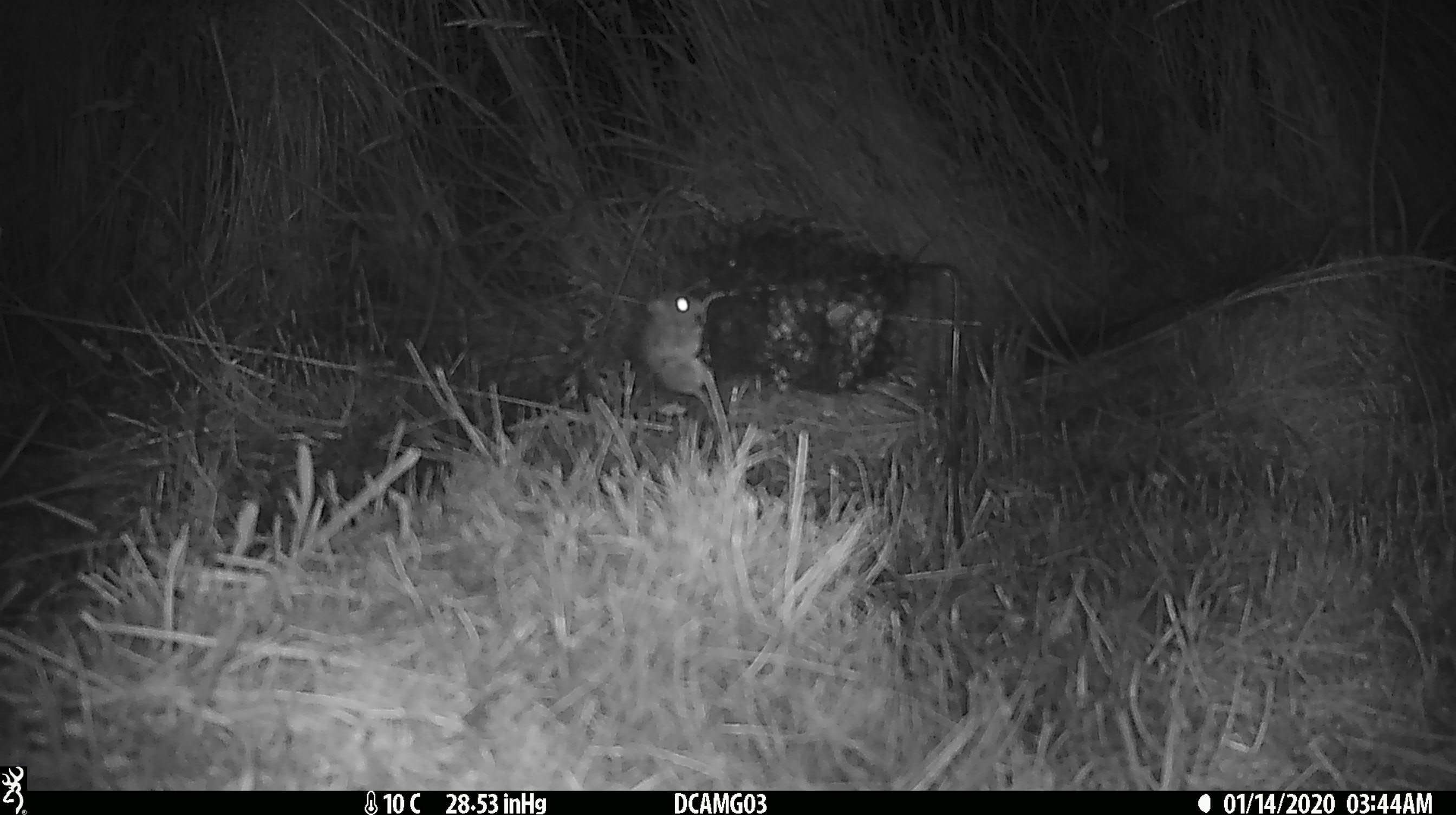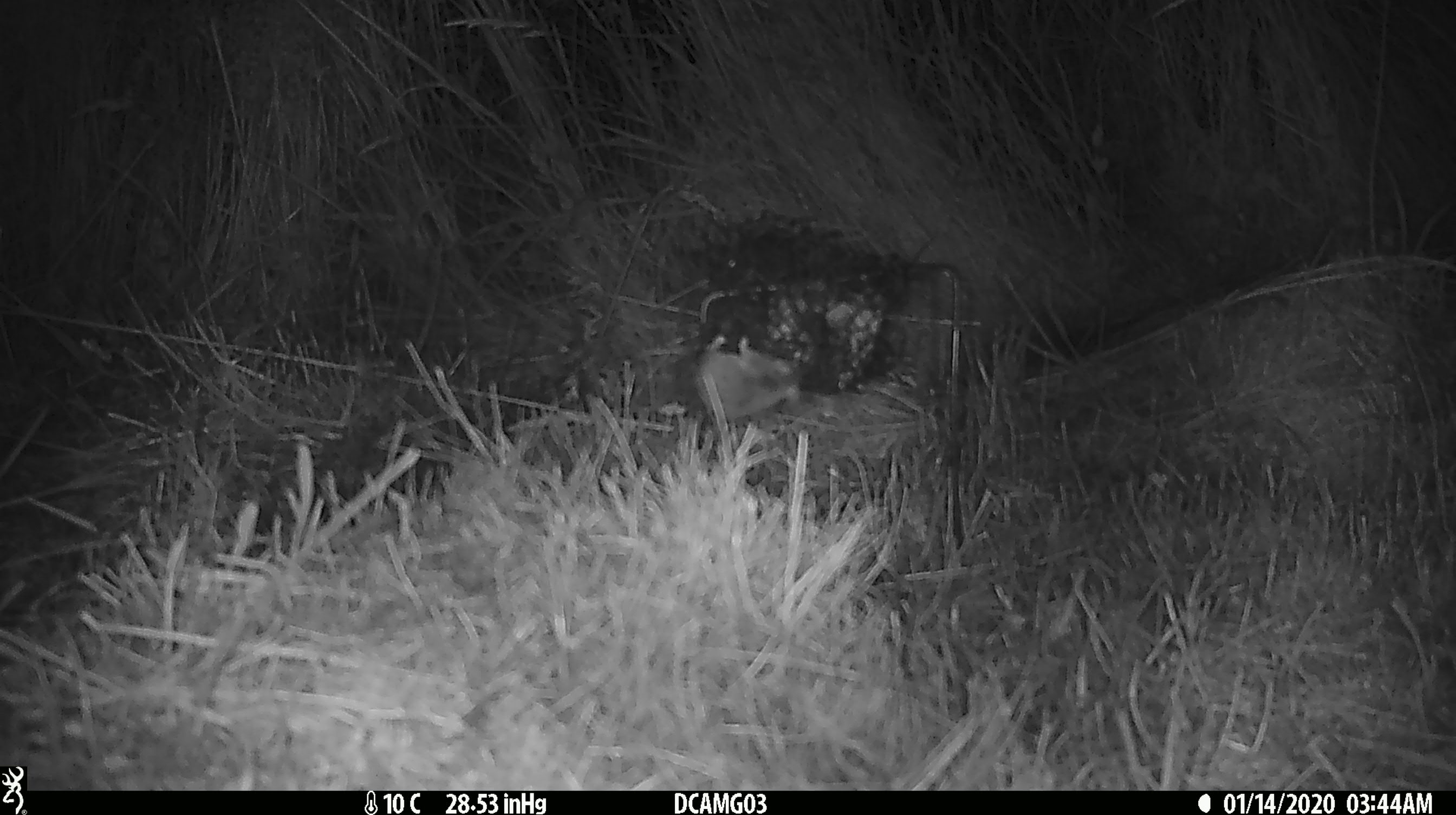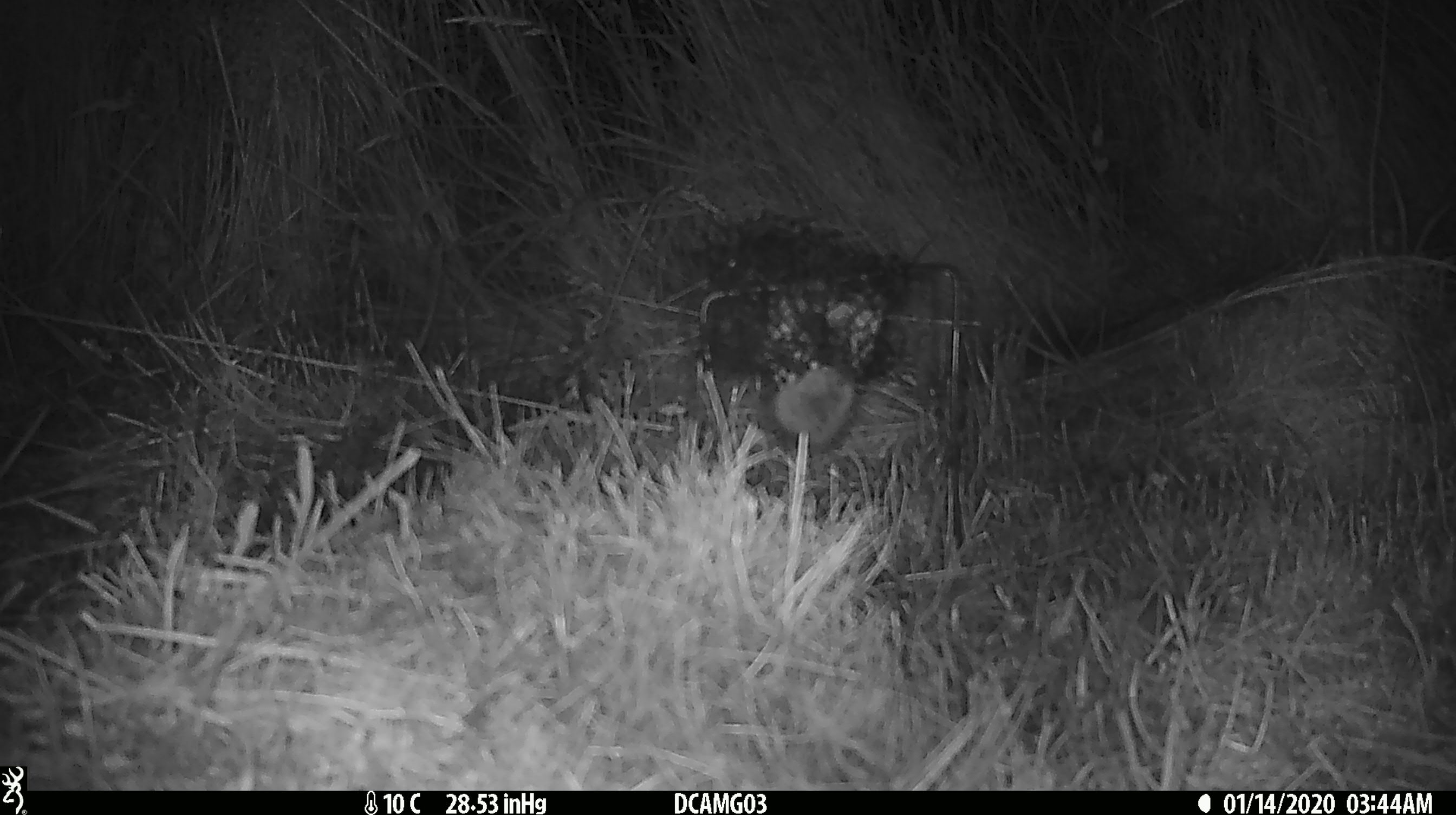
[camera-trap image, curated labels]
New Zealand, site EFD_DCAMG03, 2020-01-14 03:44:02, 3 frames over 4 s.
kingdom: Animalia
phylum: Chordata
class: Mammalia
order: Rodentia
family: Muridae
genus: Mus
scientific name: Mus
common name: mouse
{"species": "mouse (Mus)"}